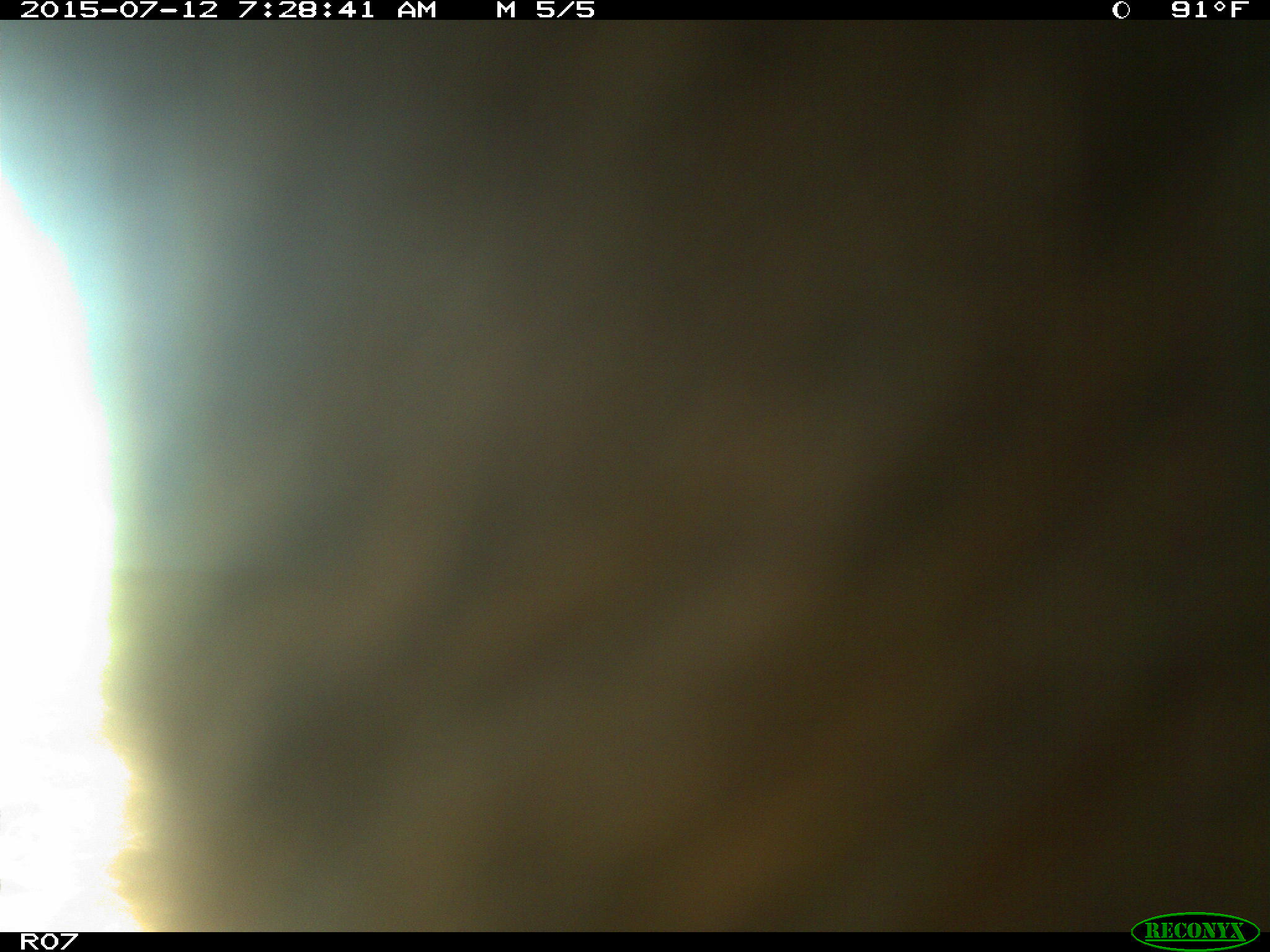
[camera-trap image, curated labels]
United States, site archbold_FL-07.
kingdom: Animalia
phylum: Chordata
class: Mammalia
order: Artiodactyla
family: Bovidae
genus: Bos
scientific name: Bos taurus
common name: domestic cow